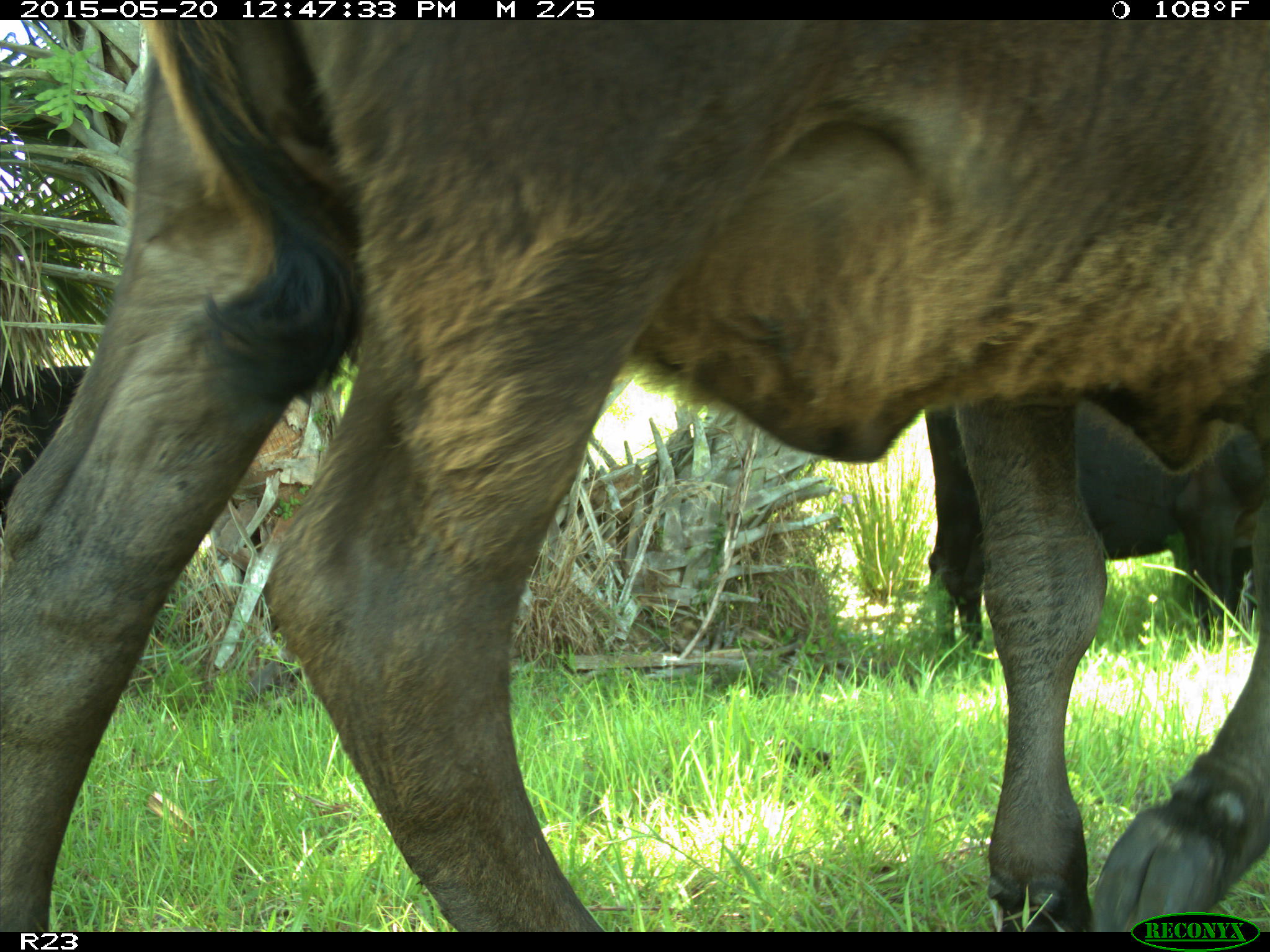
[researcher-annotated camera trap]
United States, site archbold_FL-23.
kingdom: Animalia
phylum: Chordata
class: Mammalia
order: Artiodactyla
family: Bovidae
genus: Bos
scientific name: Bos taurus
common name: domestic cow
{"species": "Bos taurus (domestic cow)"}